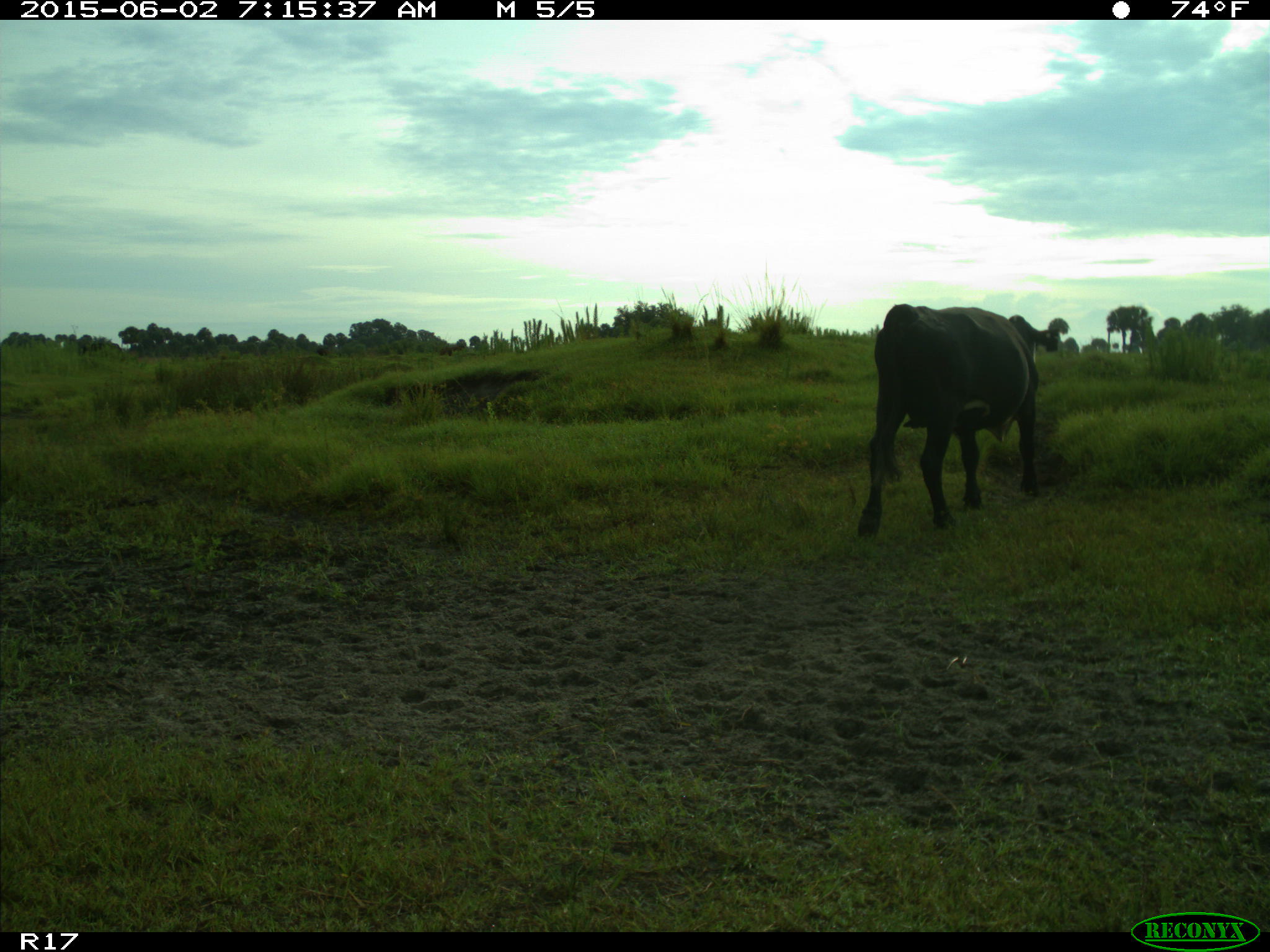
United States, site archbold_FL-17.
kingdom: Animalia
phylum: Chordata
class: Mammalia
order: Artiodactyla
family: Bovidae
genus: Bos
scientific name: Bos taurus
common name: domestic cow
Bos taurus (domestic cow).